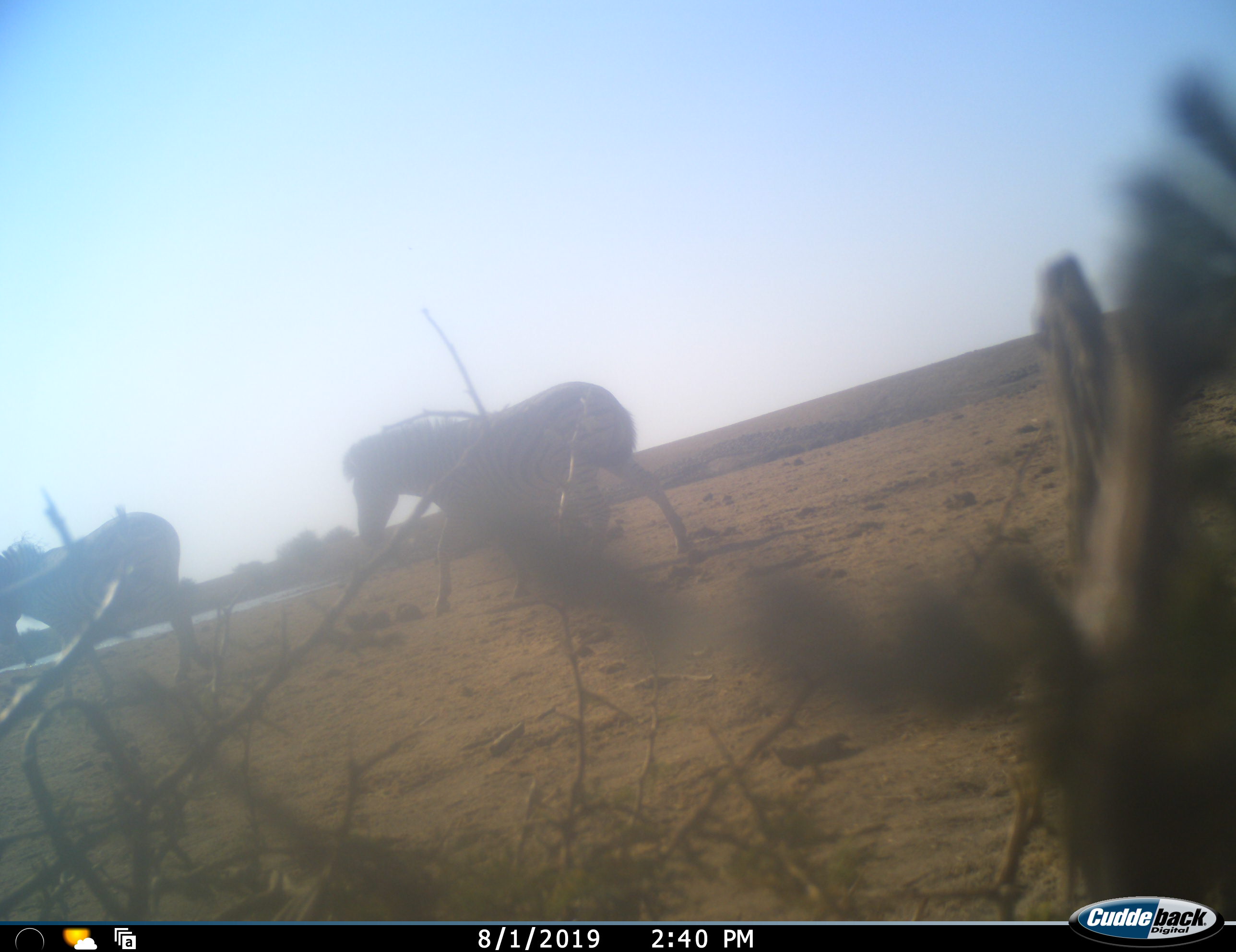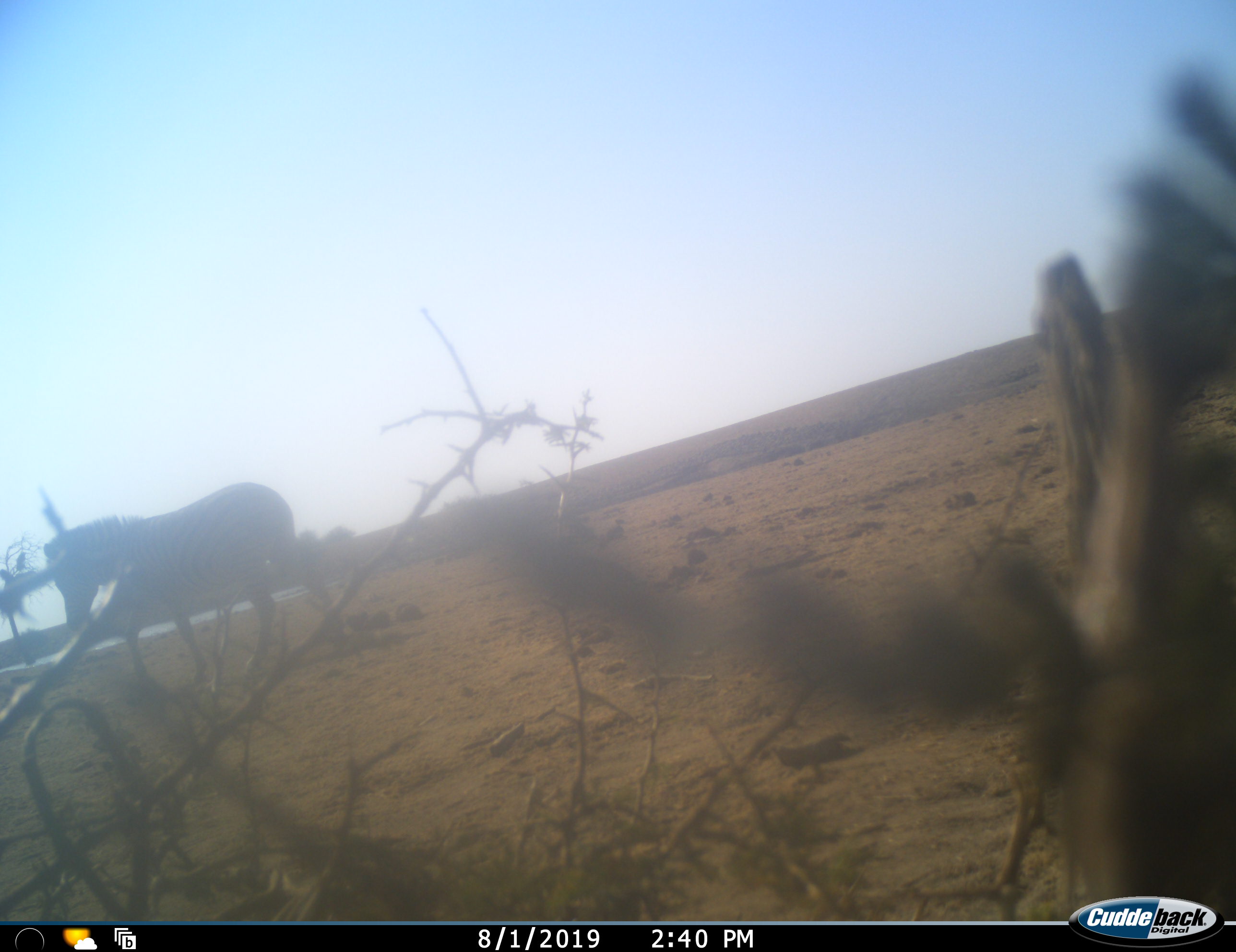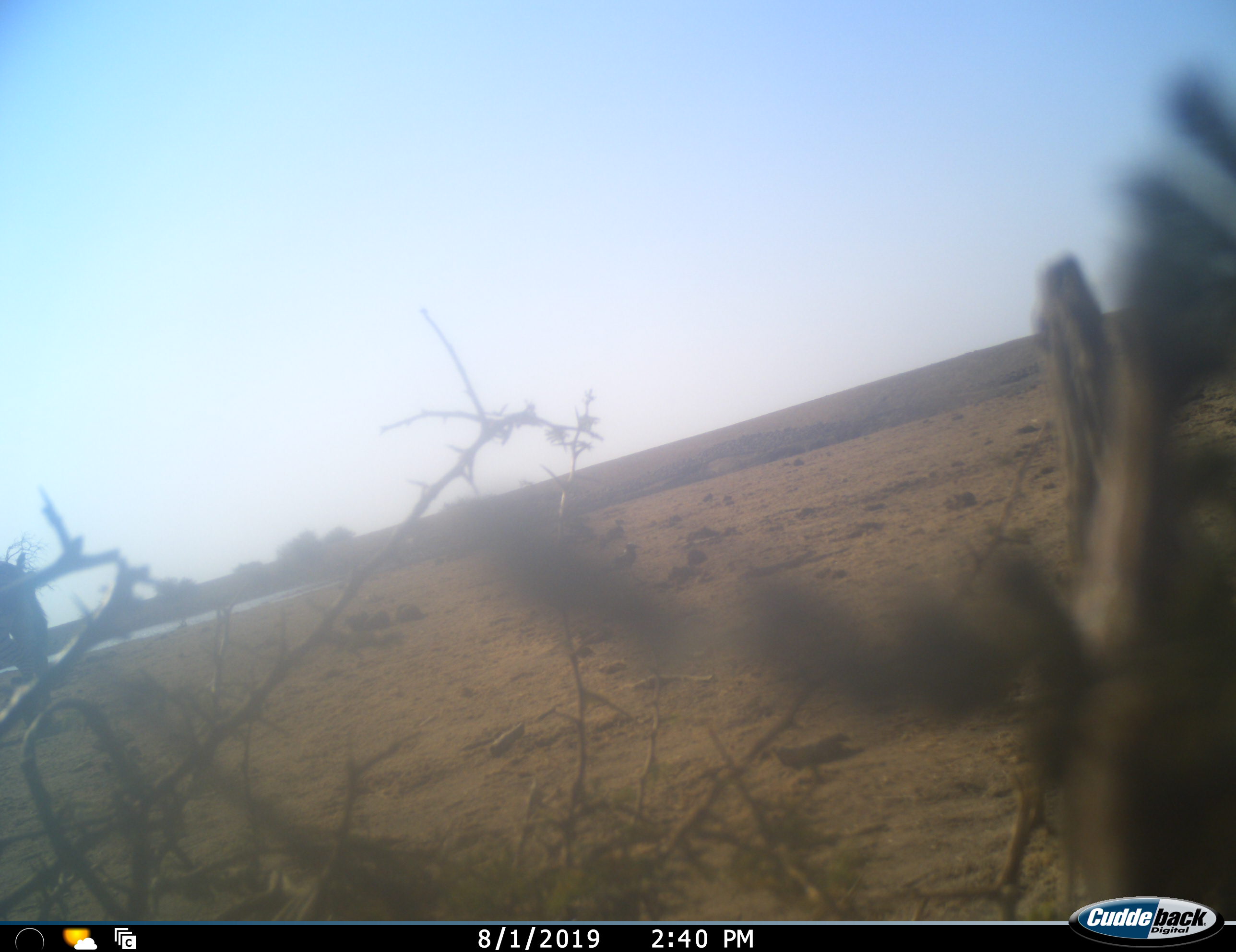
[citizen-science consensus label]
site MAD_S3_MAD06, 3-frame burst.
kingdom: Animalia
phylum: Chordata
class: Mammalia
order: Perissodactyla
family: Equidae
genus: Equus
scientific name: Equus quagga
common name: plains zebra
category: zebraplains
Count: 2.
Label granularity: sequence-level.